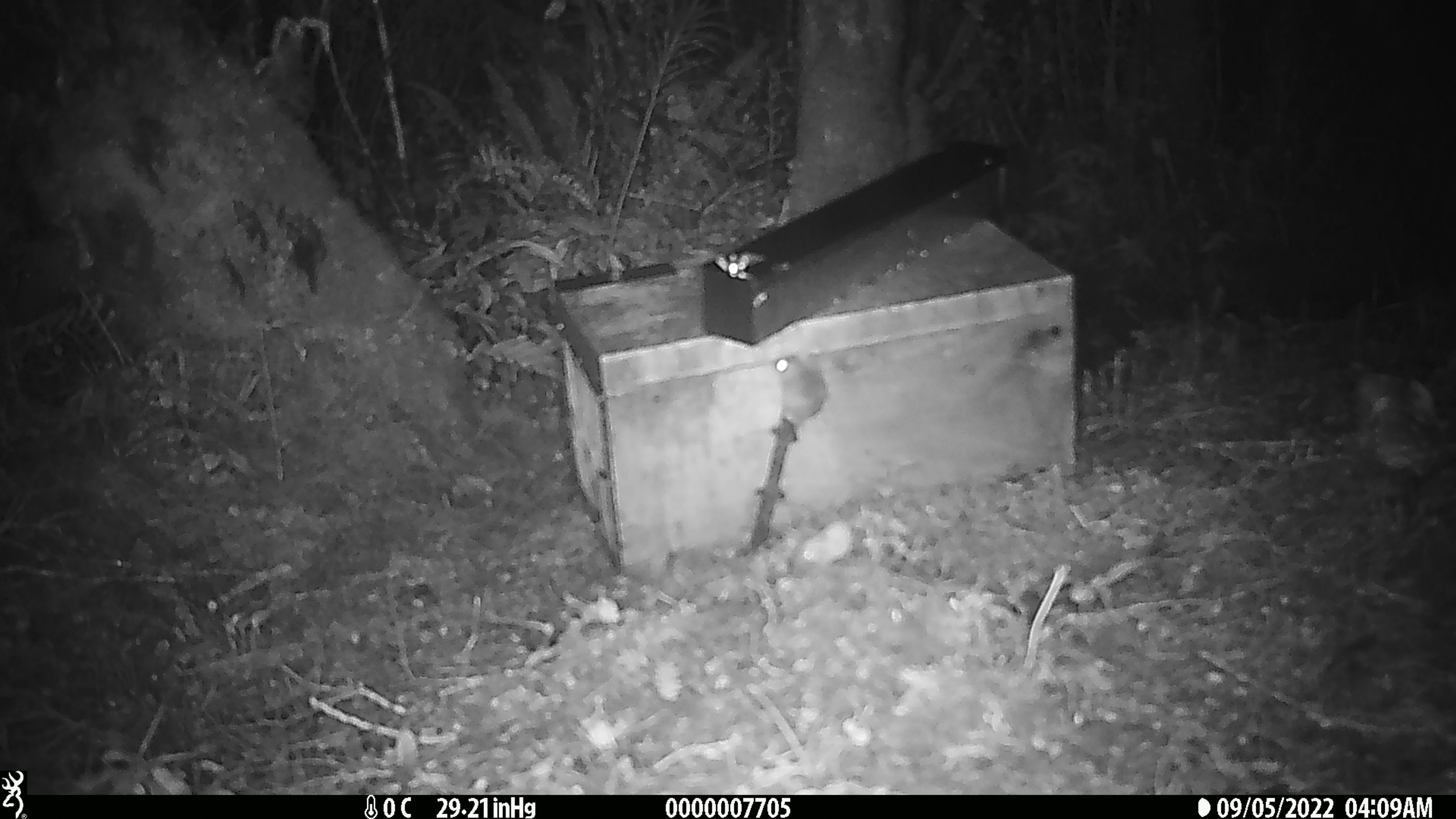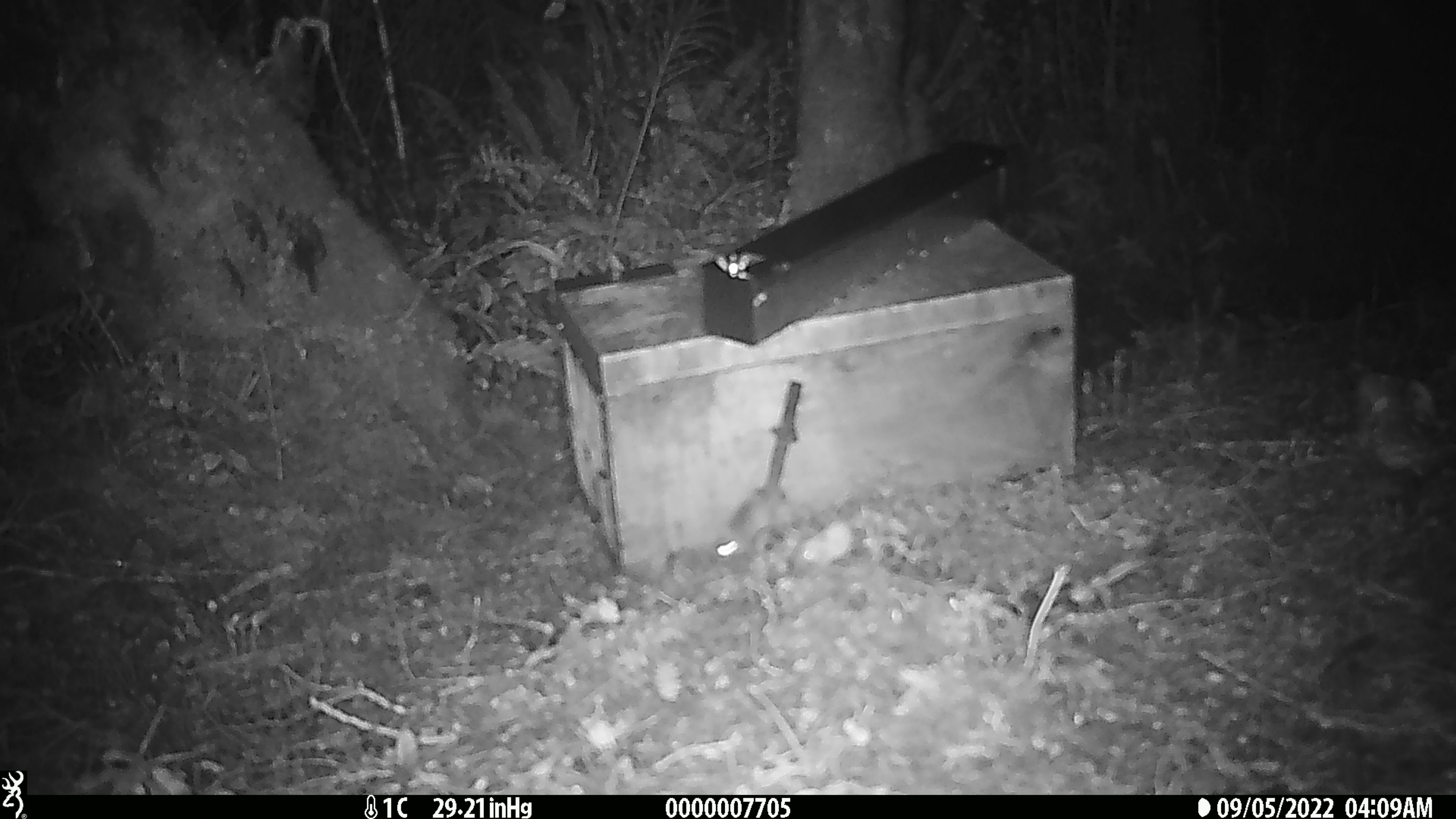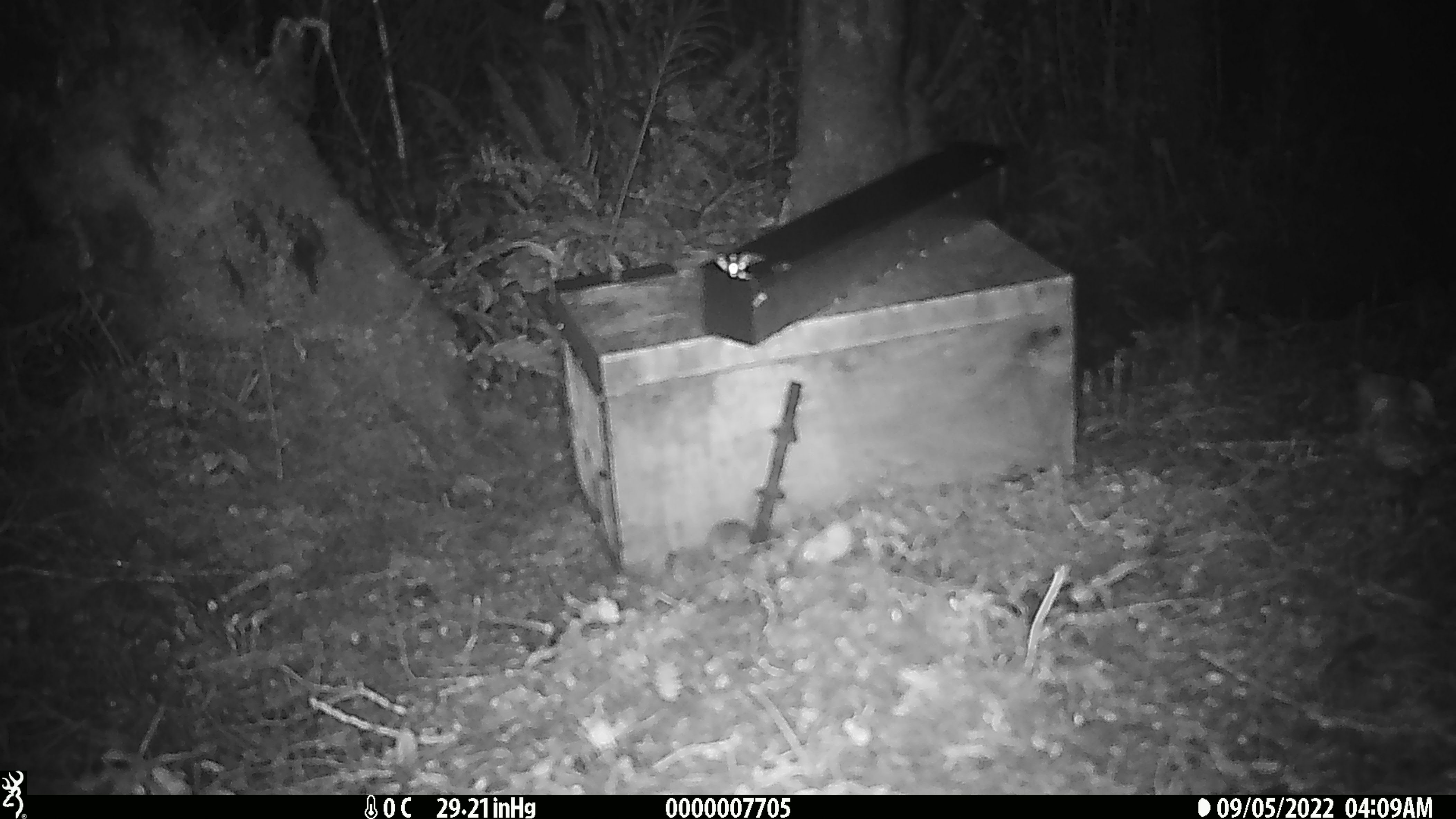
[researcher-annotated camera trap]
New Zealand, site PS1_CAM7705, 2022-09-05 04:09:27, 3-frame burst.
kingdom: Animalia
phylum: Chordata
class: Mammalia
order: Rodentia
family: Muridae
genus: Mus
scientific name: Mus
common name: mouse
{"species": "mouse (Mus)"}